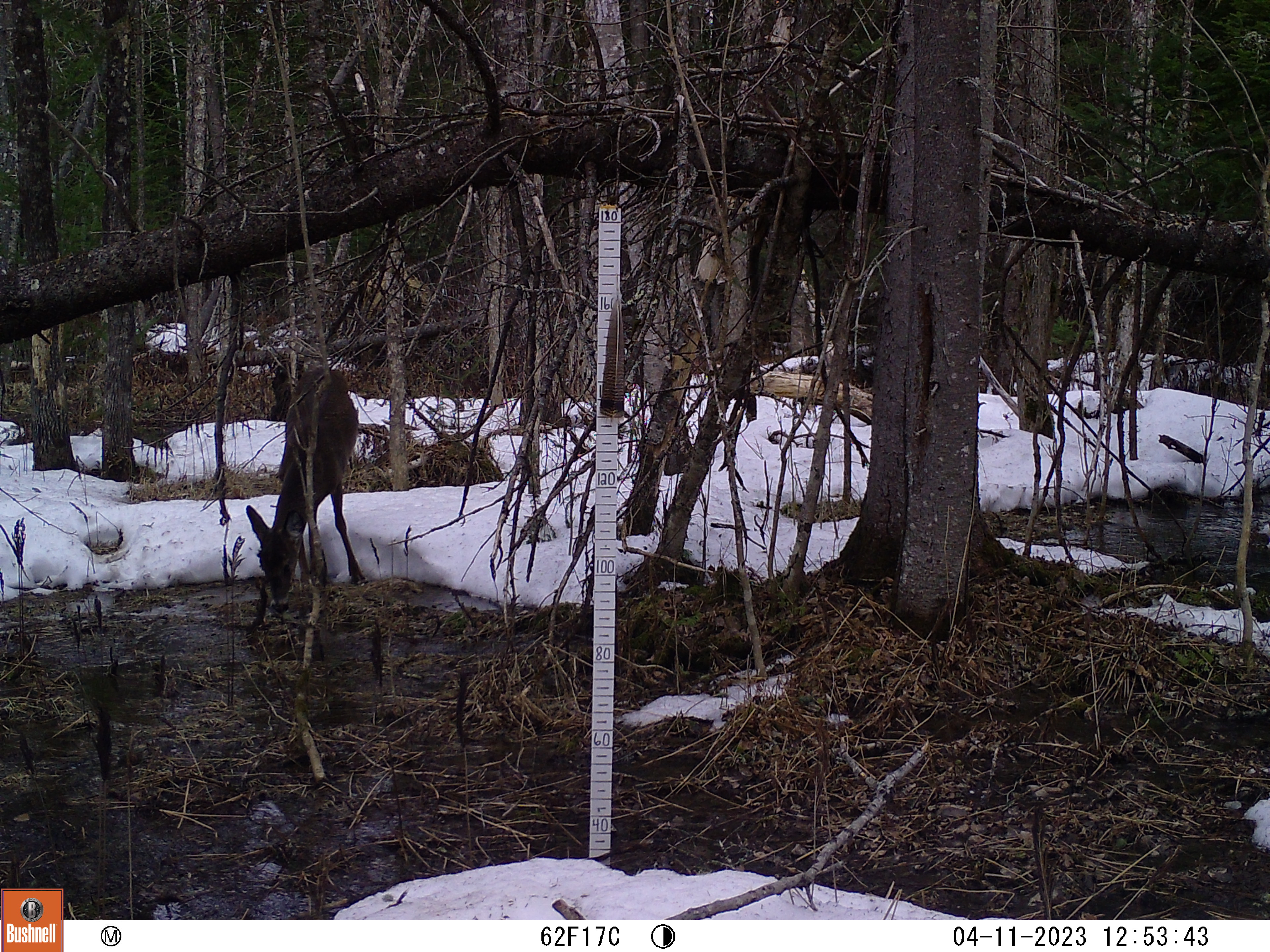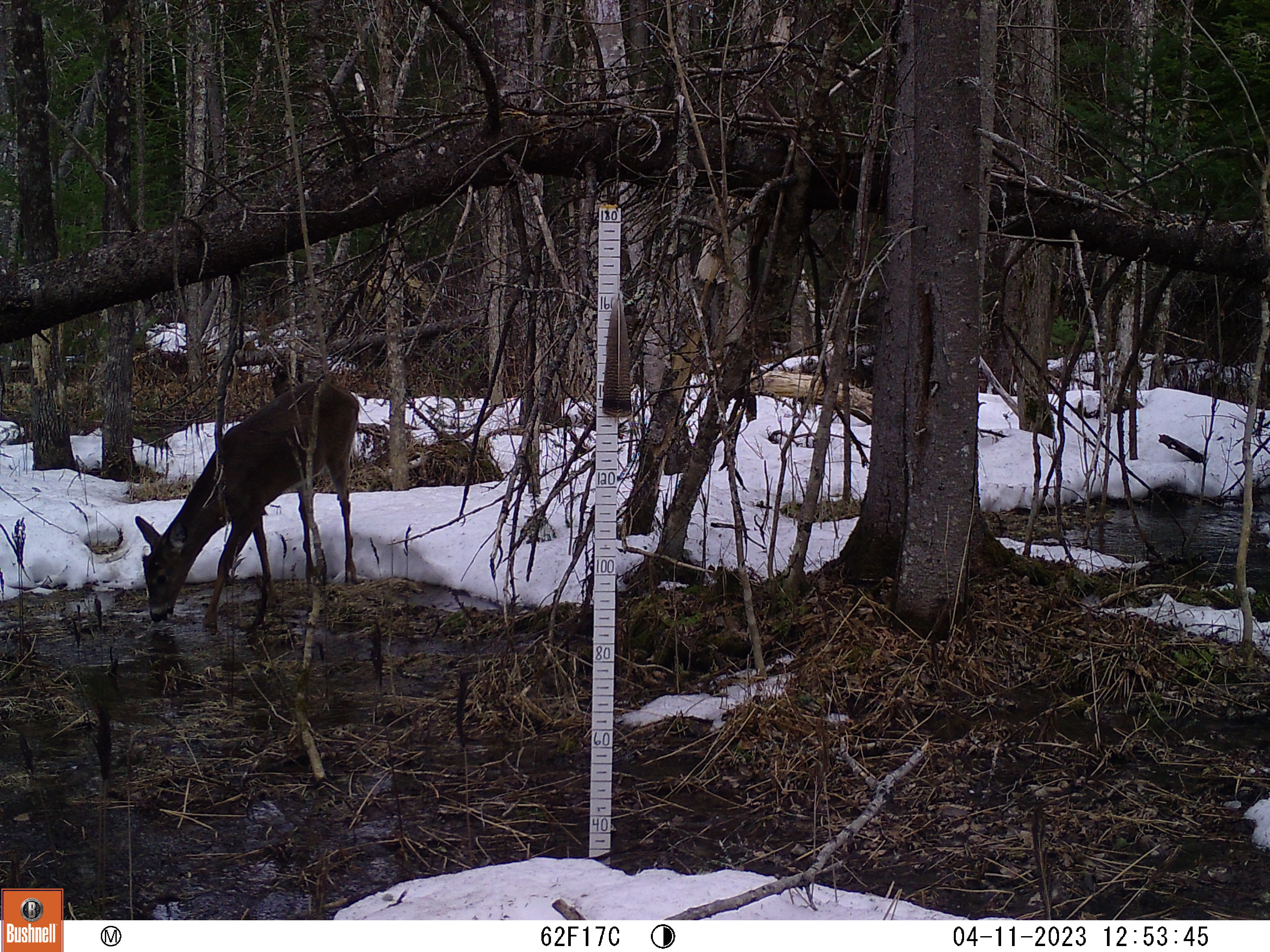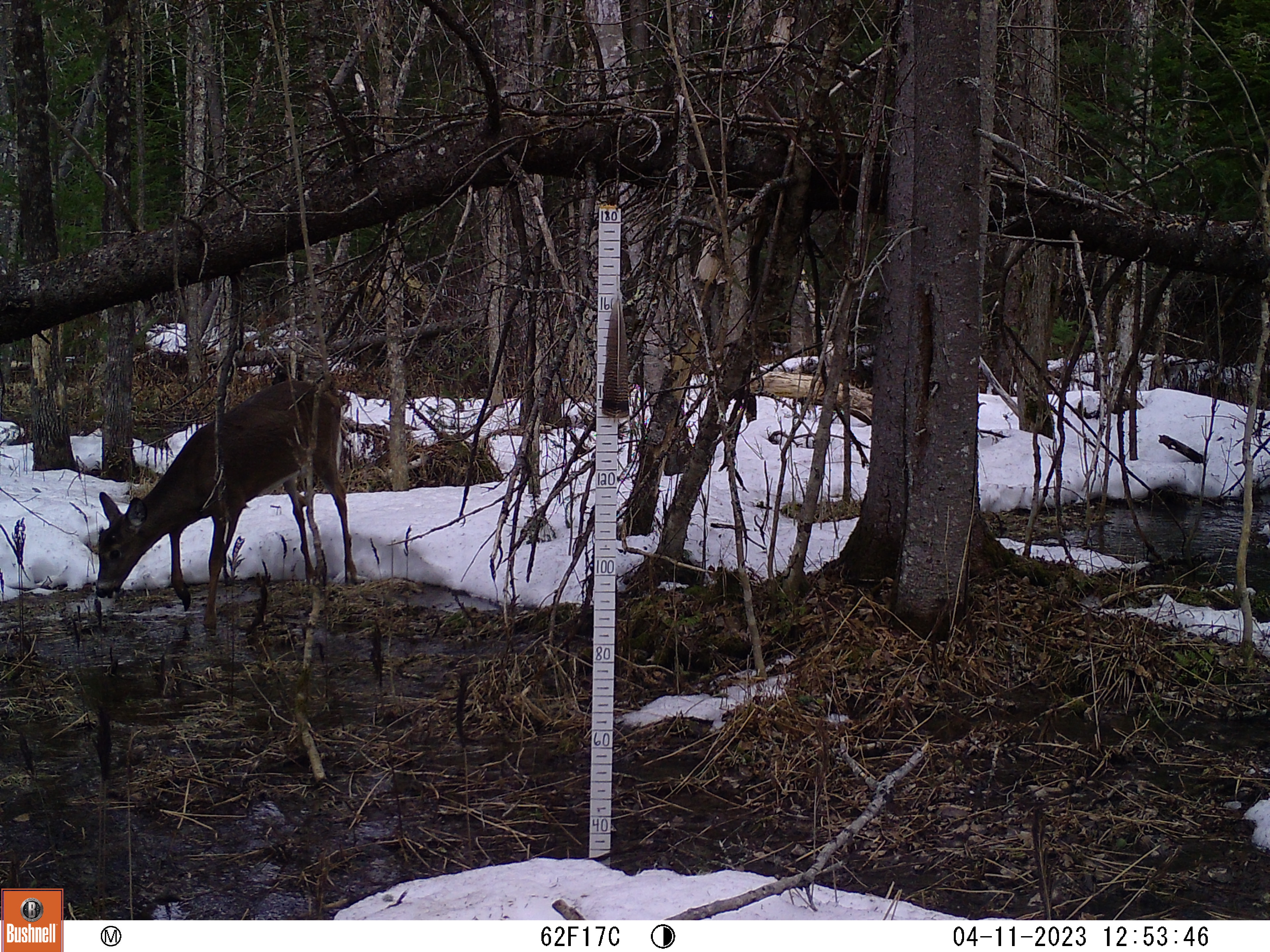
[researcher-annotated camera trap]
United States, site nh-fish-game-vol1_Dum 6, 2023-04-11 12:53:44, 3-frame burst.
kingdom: Animalia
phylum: Chordata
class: Mammalia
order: Artiodactyla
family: Cervidae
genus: Odocoileus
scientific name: Odocoileus virginianus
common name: white-tailed deer